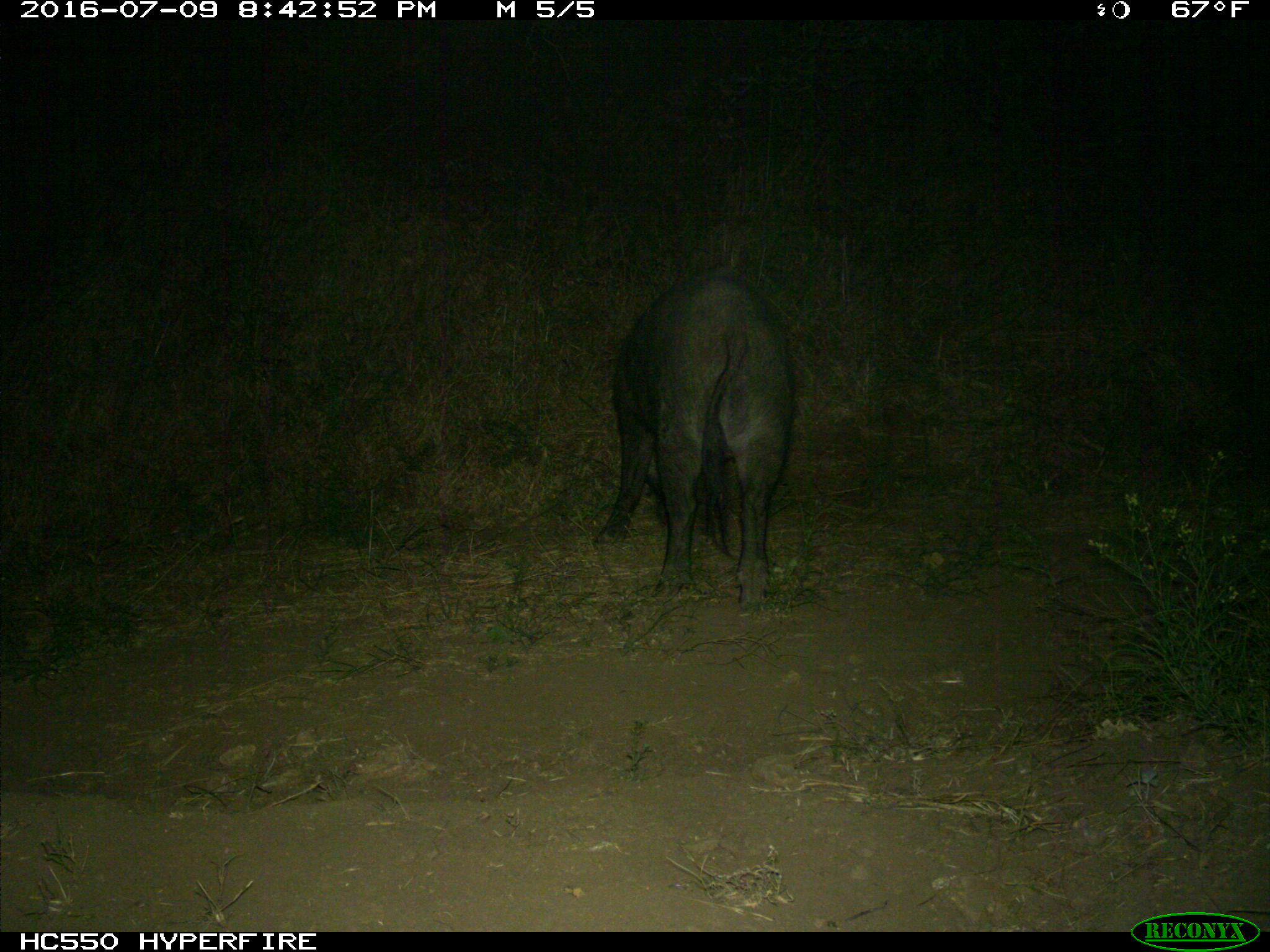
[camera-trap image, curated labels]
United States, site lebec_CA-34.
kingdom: Animalia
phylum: Chordata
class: Mammalia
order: Artiodactyla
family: Suidae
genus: Sus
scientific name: Sus scrofa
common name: wild boar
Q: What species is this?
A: Sus scrofa (wild boar).